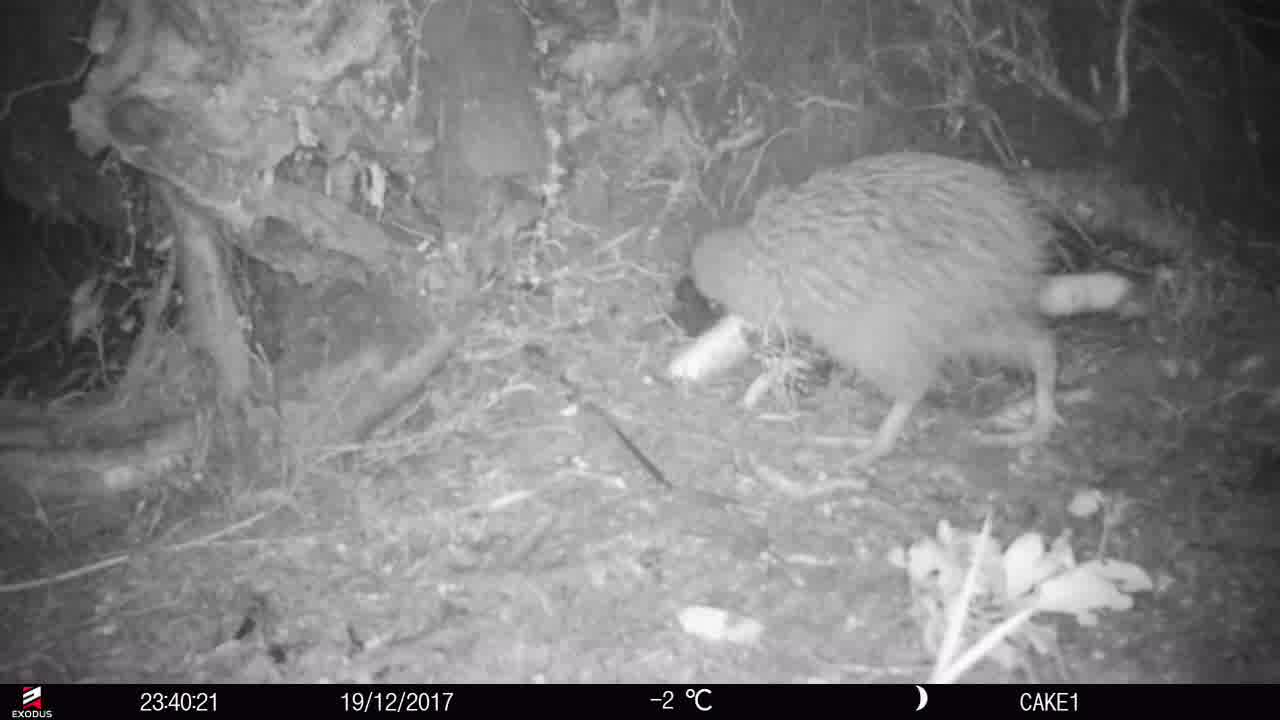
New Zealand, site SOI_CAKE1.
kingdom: Animalia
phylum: Chordata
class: Aves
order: Apterygiformes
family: Apterygidae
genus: Apteryx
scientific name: Apteryx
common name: kiwi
Kiwi (Apteryx).